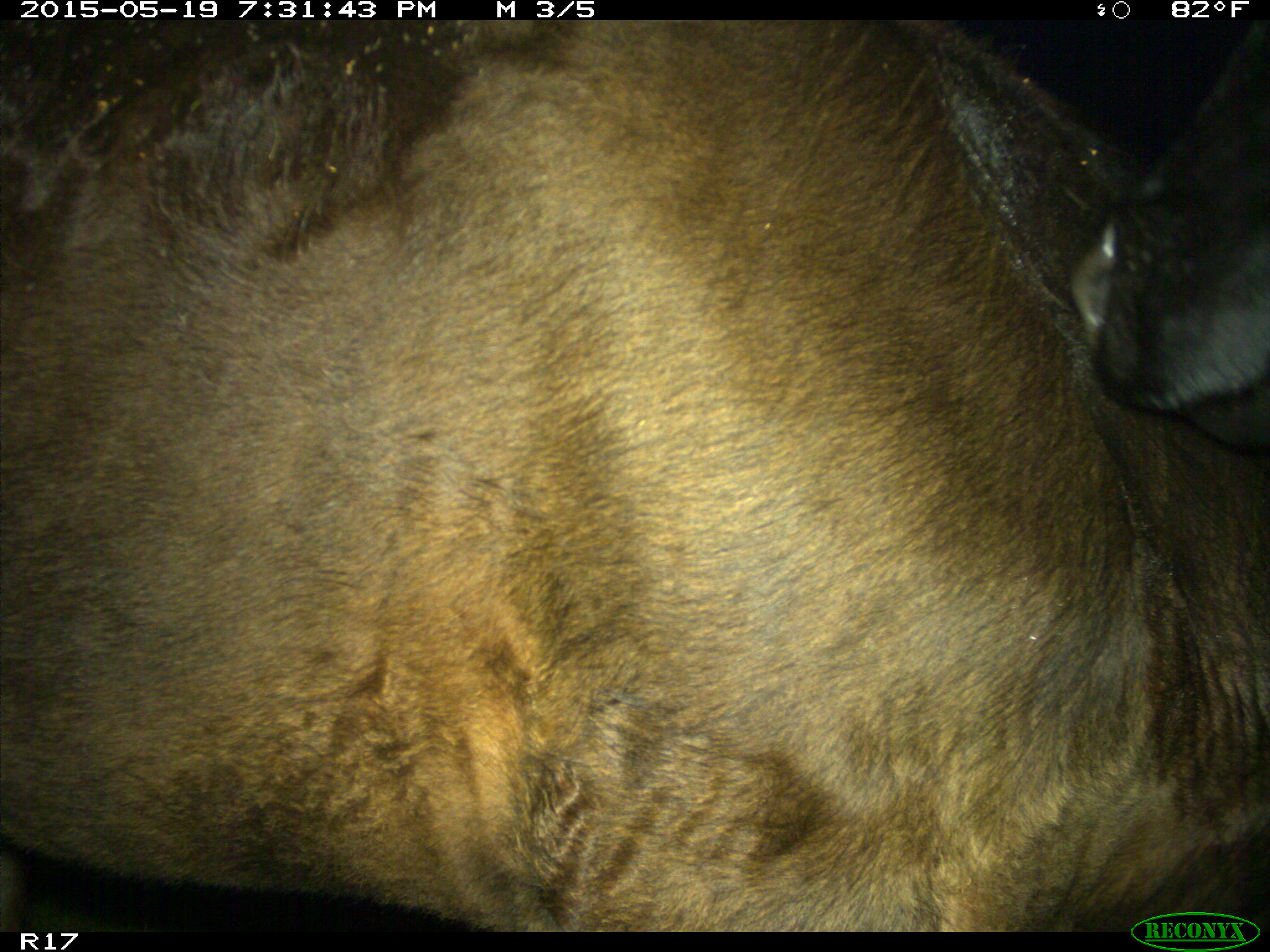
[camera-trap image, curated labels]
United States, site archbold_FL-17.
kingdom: Animalia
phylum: Chordata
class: Mammalia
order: Artiodactyla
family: Bovidae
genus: Bos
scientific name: Bos taurus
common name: domestic cow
Bos taurus (domestic cow).